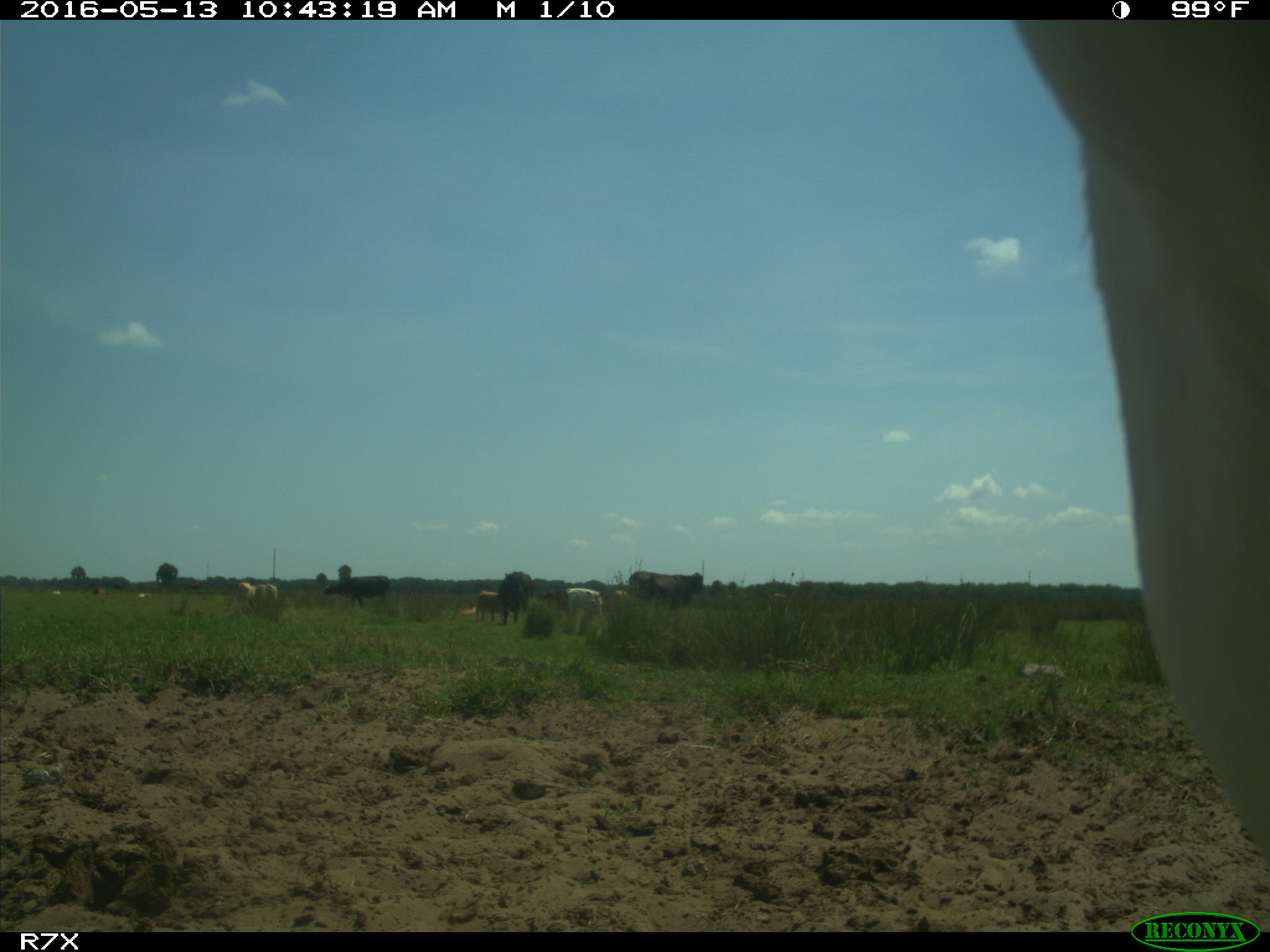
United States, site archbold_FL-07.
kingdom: Animalia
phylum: Chordata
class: Mammalia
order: Artiodactyla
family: Bovidae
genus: Bos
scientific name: Bos taurus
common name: domestic cow